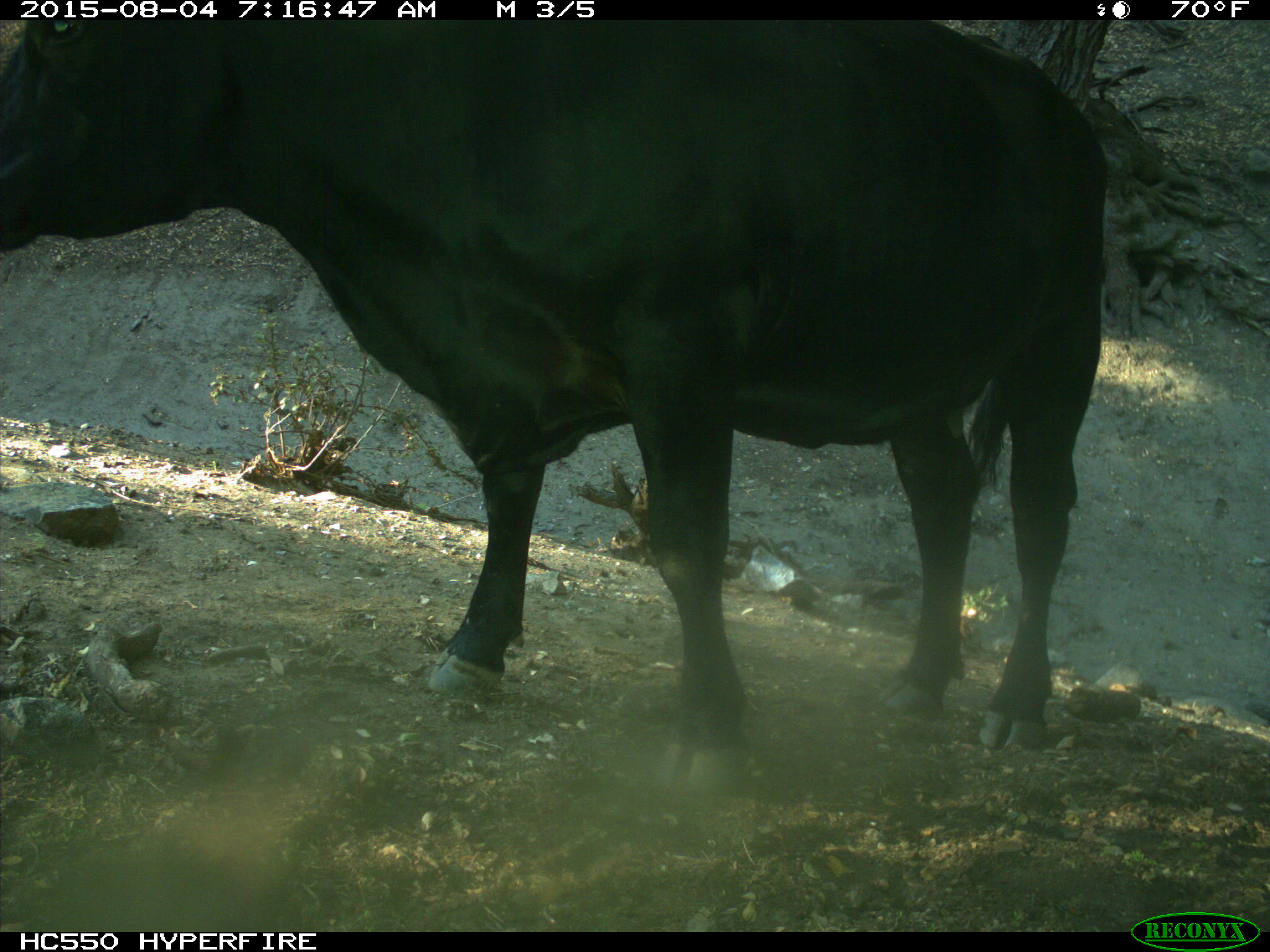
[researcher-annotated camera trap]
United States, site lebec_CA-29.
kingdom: Animalia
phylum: Chordata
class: Mammalia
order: Artiodactyla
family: Bovidae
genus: Bos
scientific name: Bos taurus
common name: domestic cow